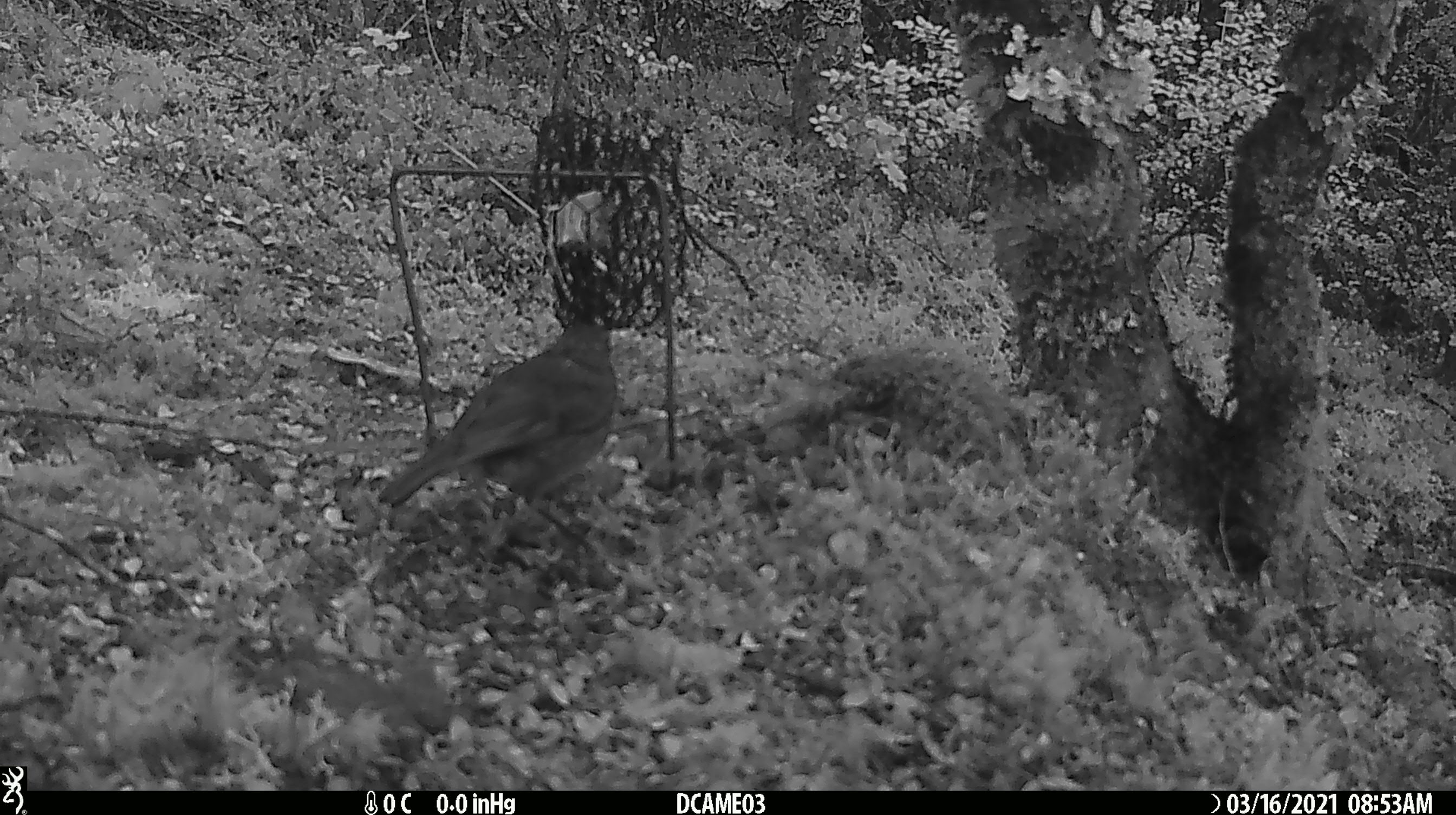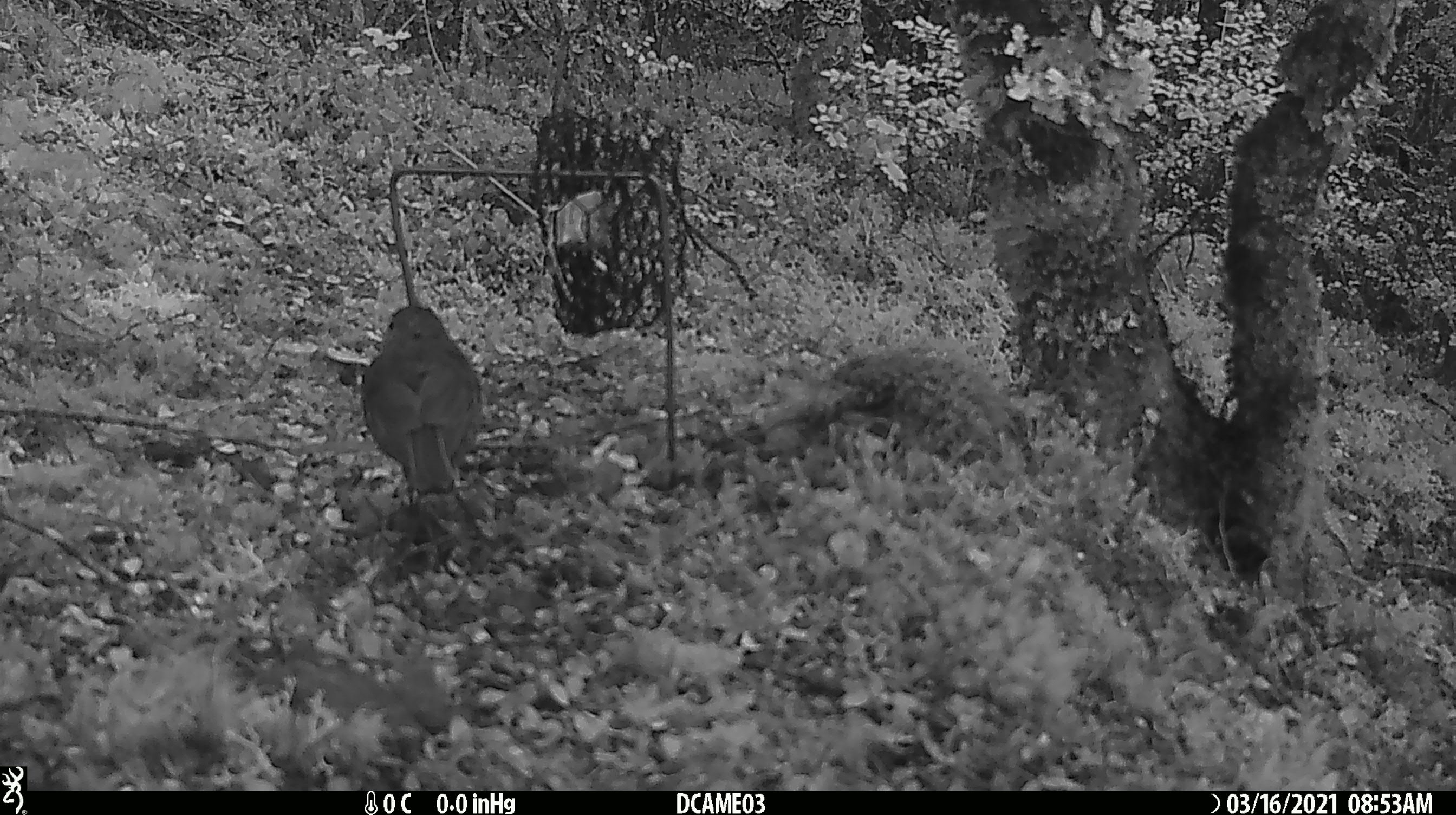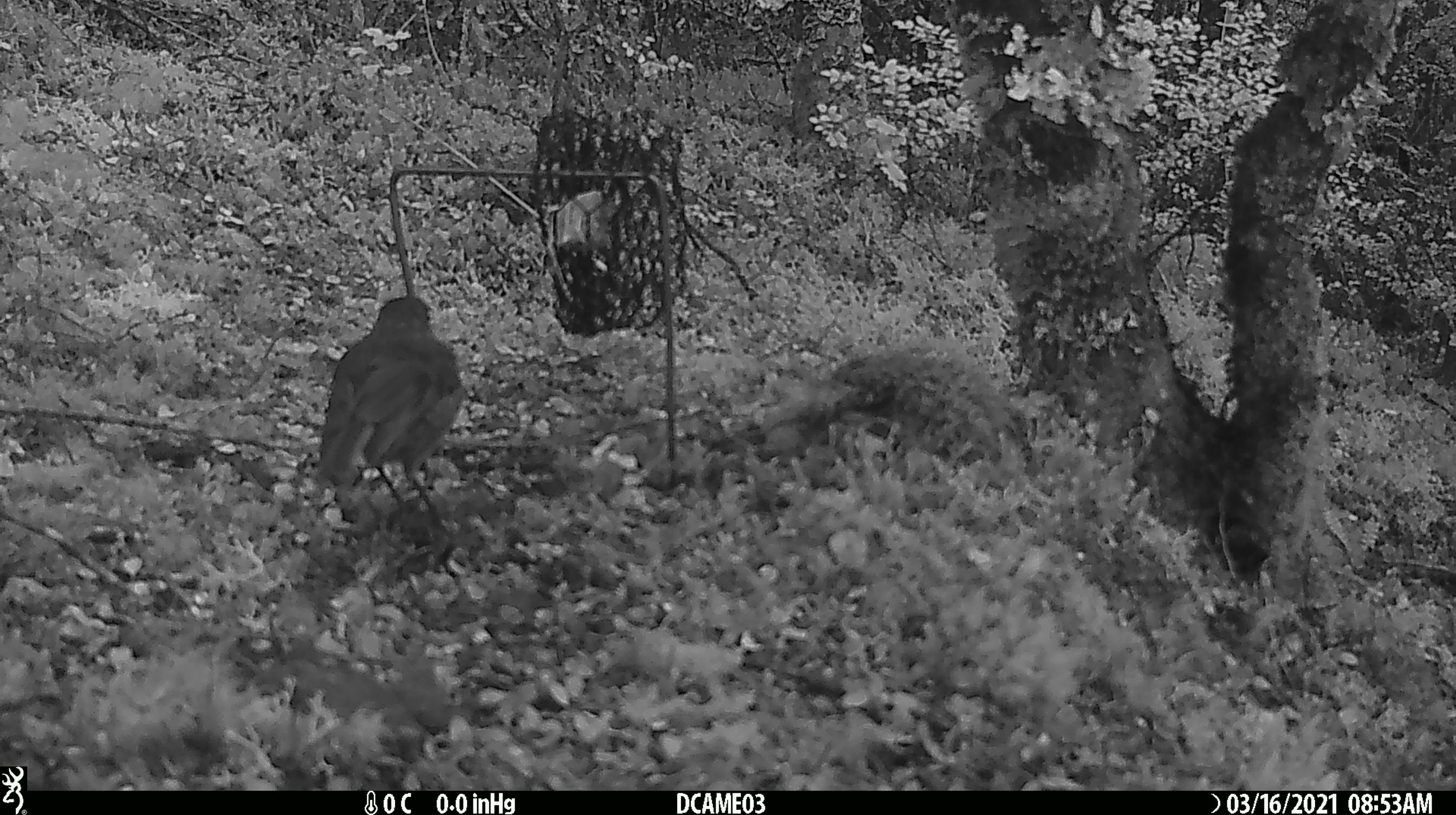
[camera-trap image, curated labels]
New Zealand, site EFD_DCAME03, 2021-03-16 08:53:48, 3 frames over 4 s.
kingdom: Animalia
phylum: Chordata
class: Aves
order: Passeriformes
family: Petroicidae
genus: Petroica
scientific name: Petroica australis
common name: new zealand robin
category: robin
Robin (new zealand robin) (Petroica australis).